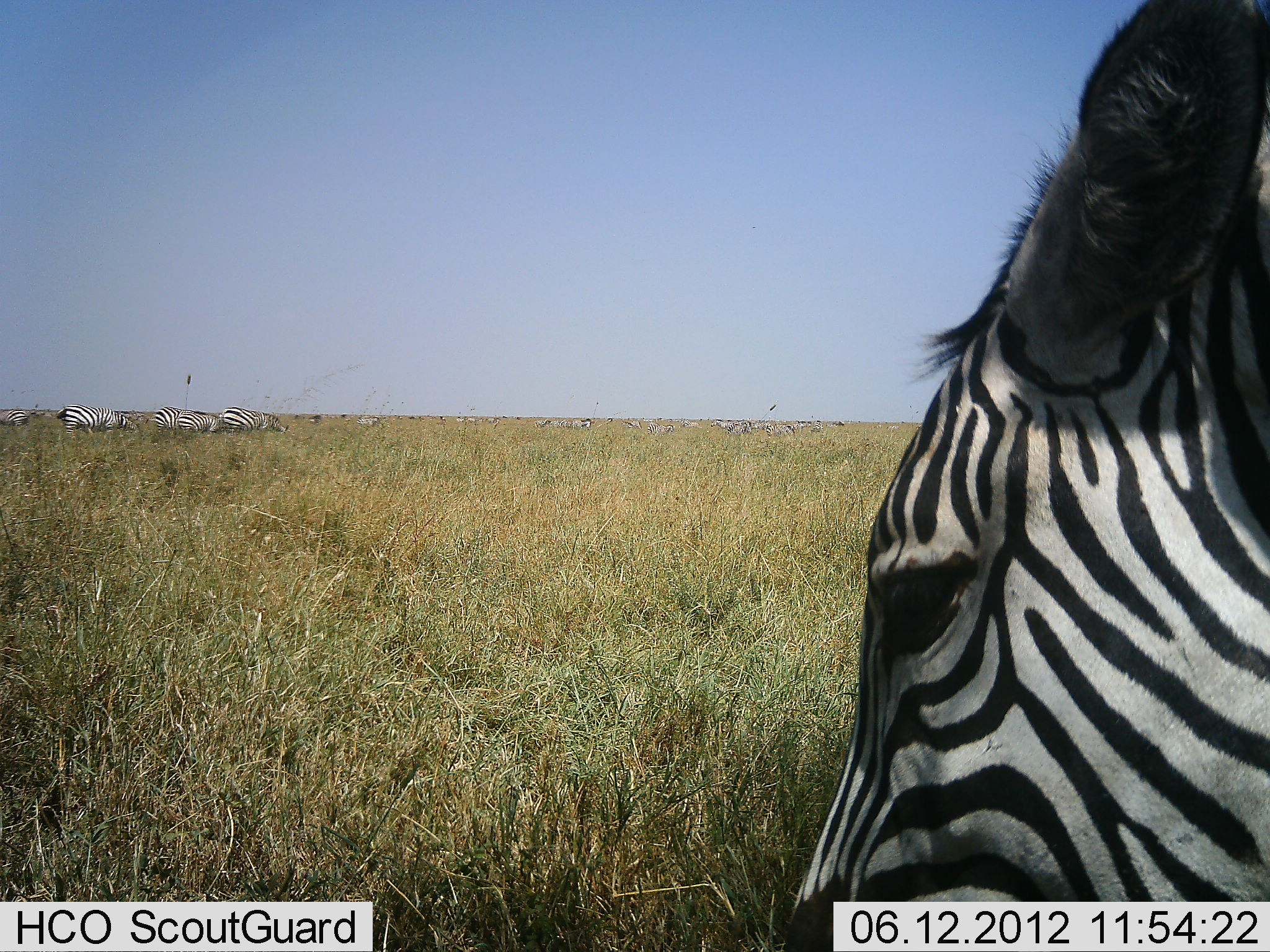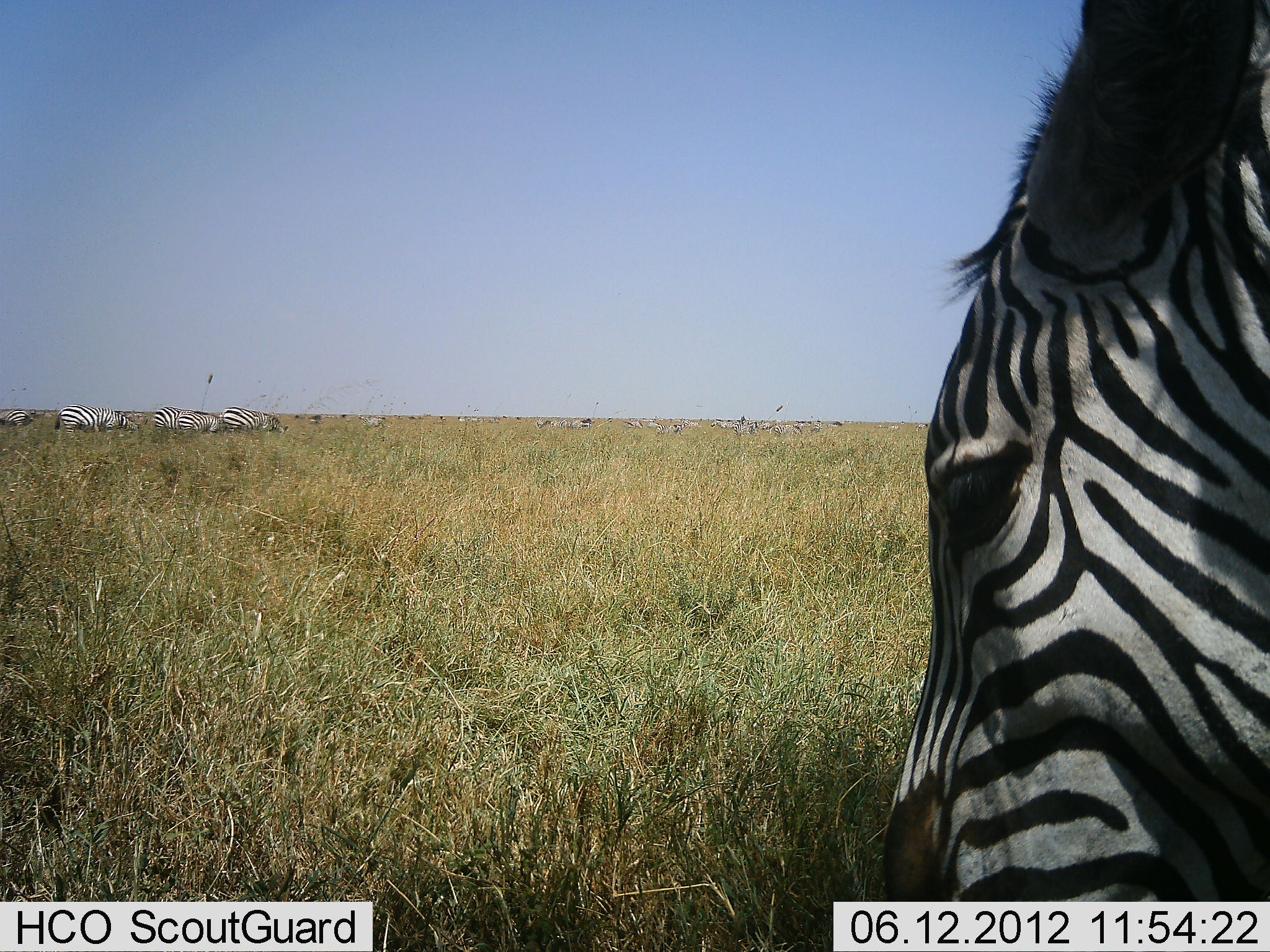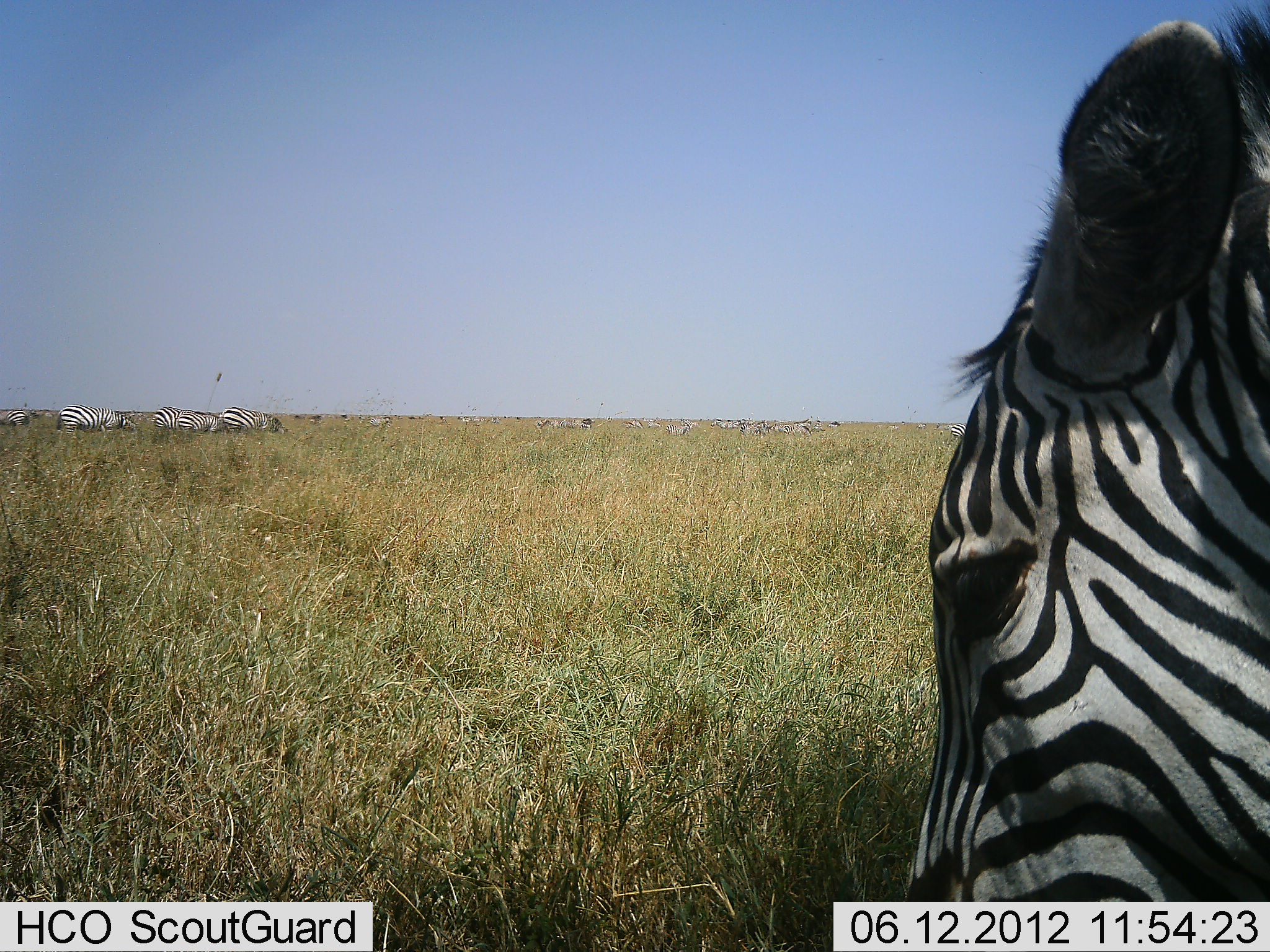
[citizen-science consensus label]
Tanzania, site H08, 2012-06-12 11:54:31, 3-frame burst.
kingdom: Animalia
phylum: Chordata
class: Mammalia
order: Perissodactyla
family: Equidae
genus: Equus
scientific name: Equus quagga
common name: plains zebra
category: zebra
Zebra (plains zebra) (Equus quagga), count 11-50. Behavior (volunteer vote fractions): standing 45%, resting 0%, moving 36%, interacting 0%. Young present (vote fraction): 0%. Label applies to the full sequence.